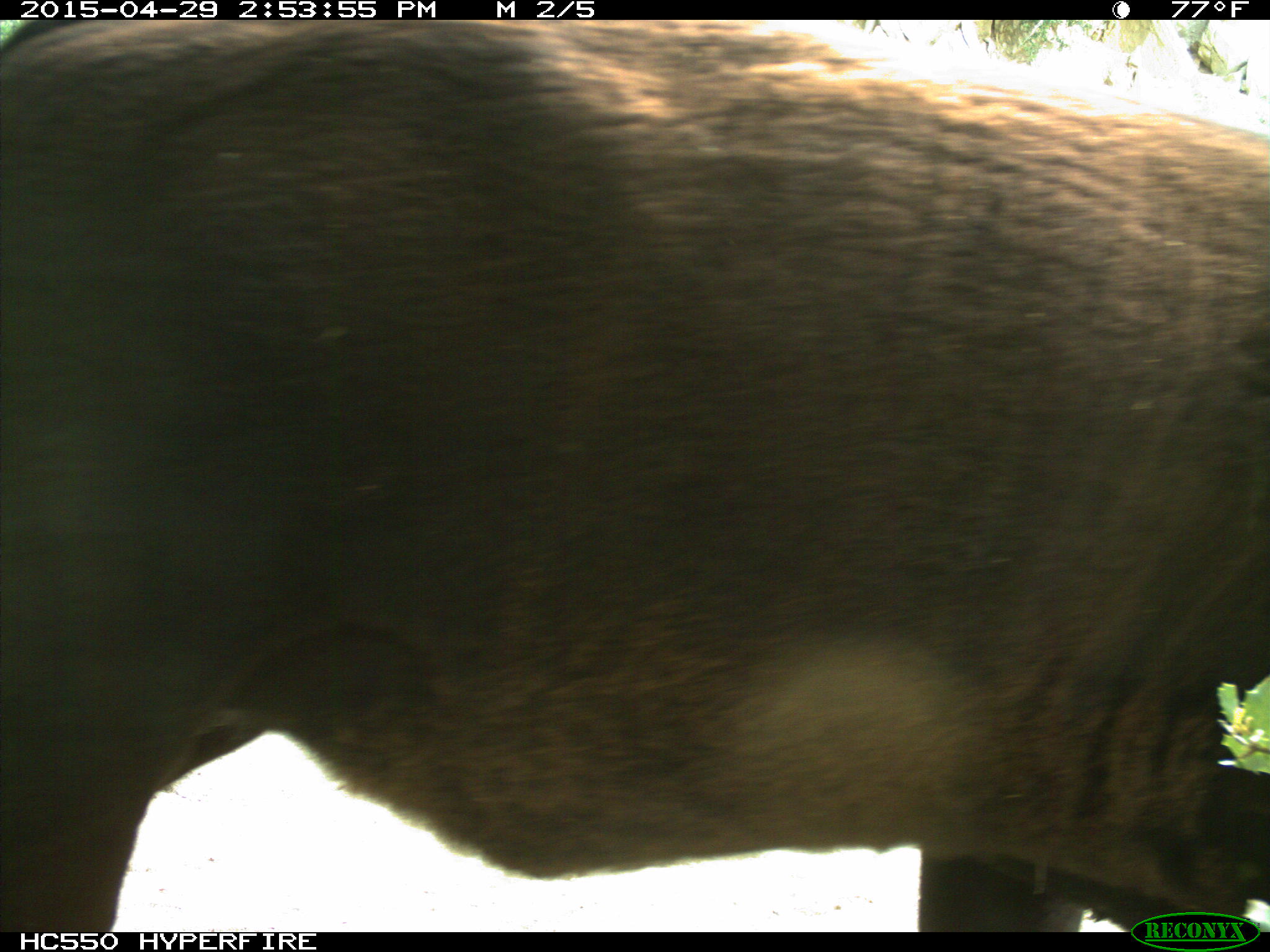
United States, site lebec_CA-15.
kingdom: Animalia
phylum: Chordata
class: Mammalia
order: Artiodactyla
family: Bovidae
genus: Bos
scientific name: Bos taurus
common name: domestic cow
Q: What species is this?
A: Bos taurus (domestic cow).